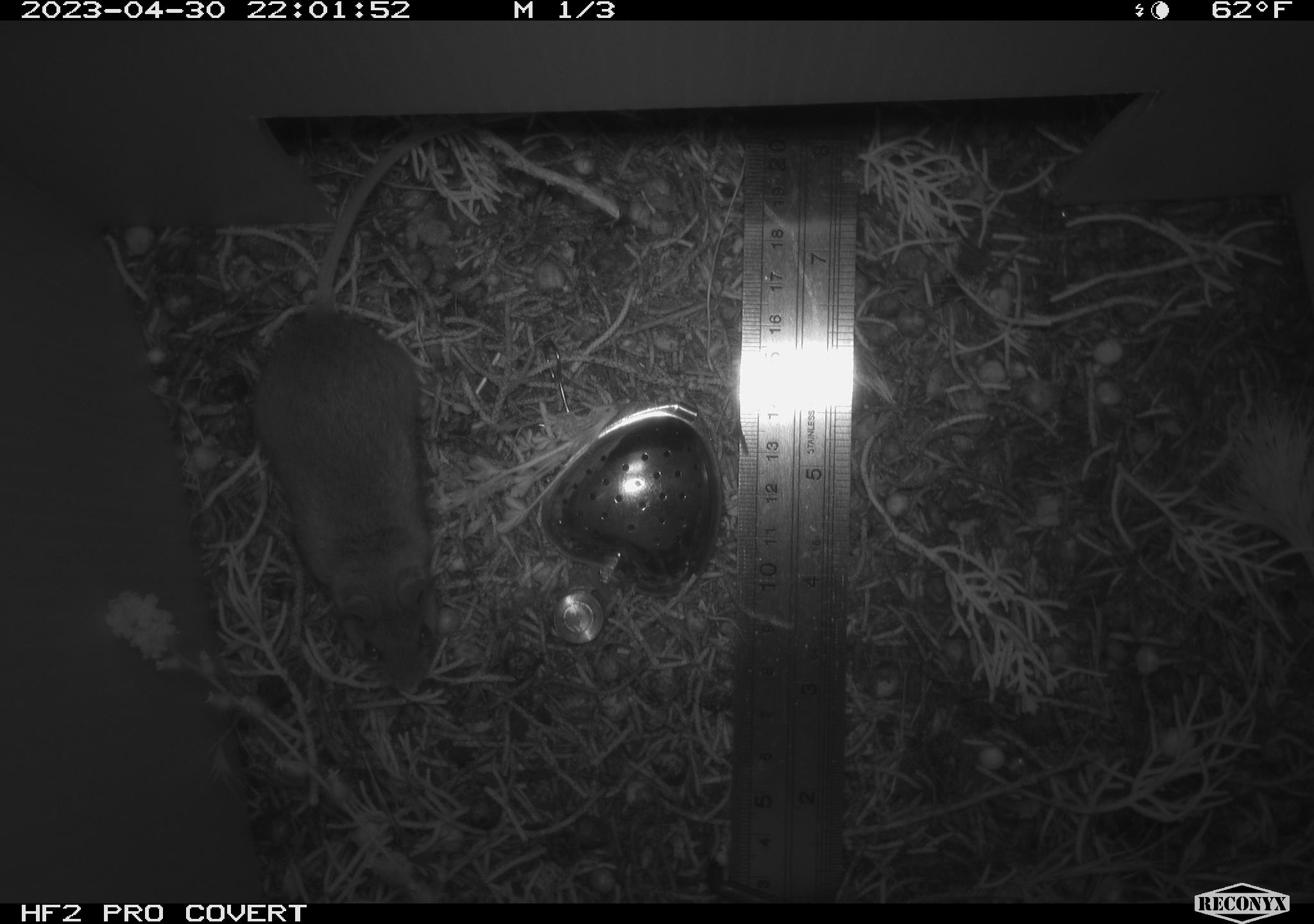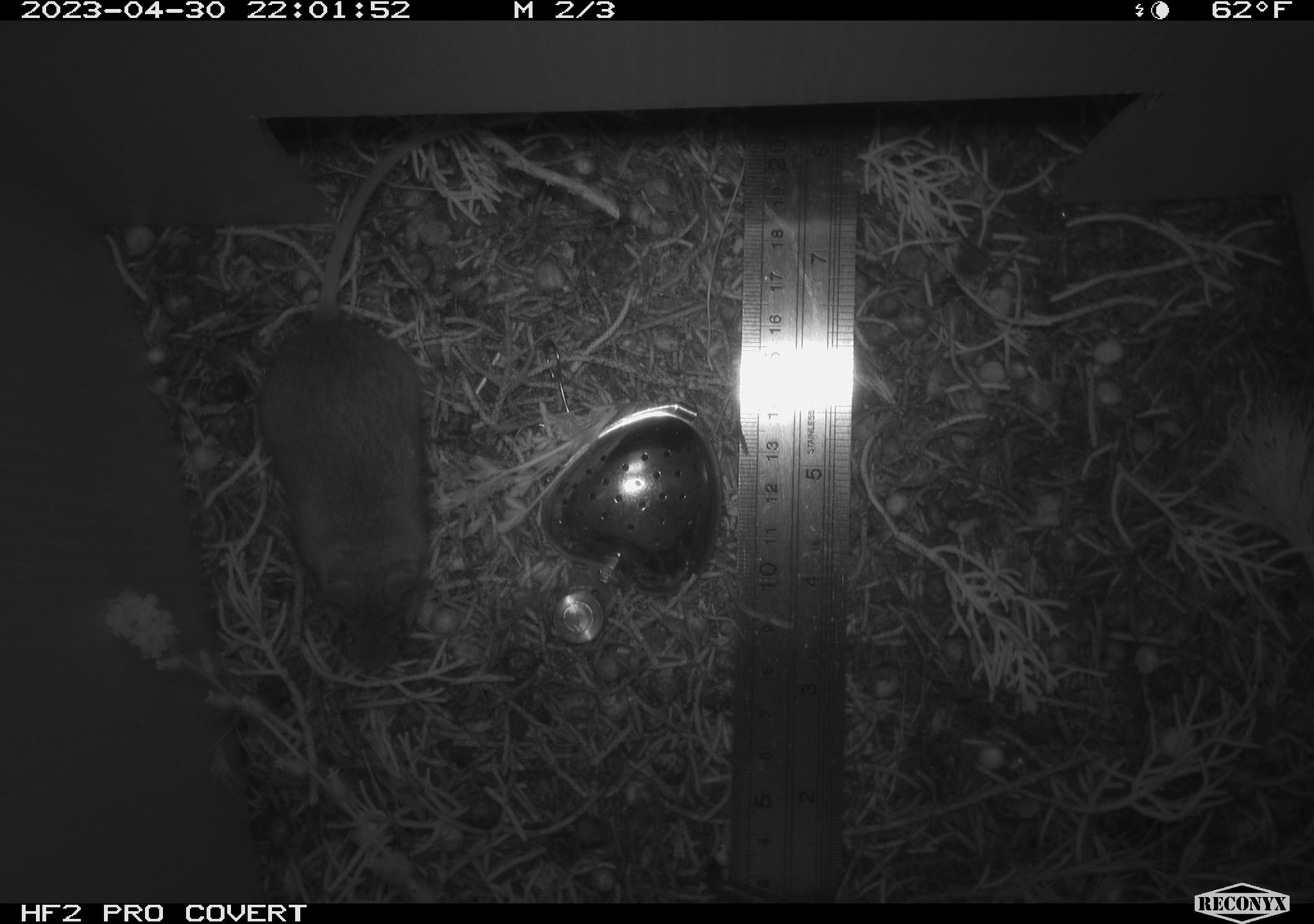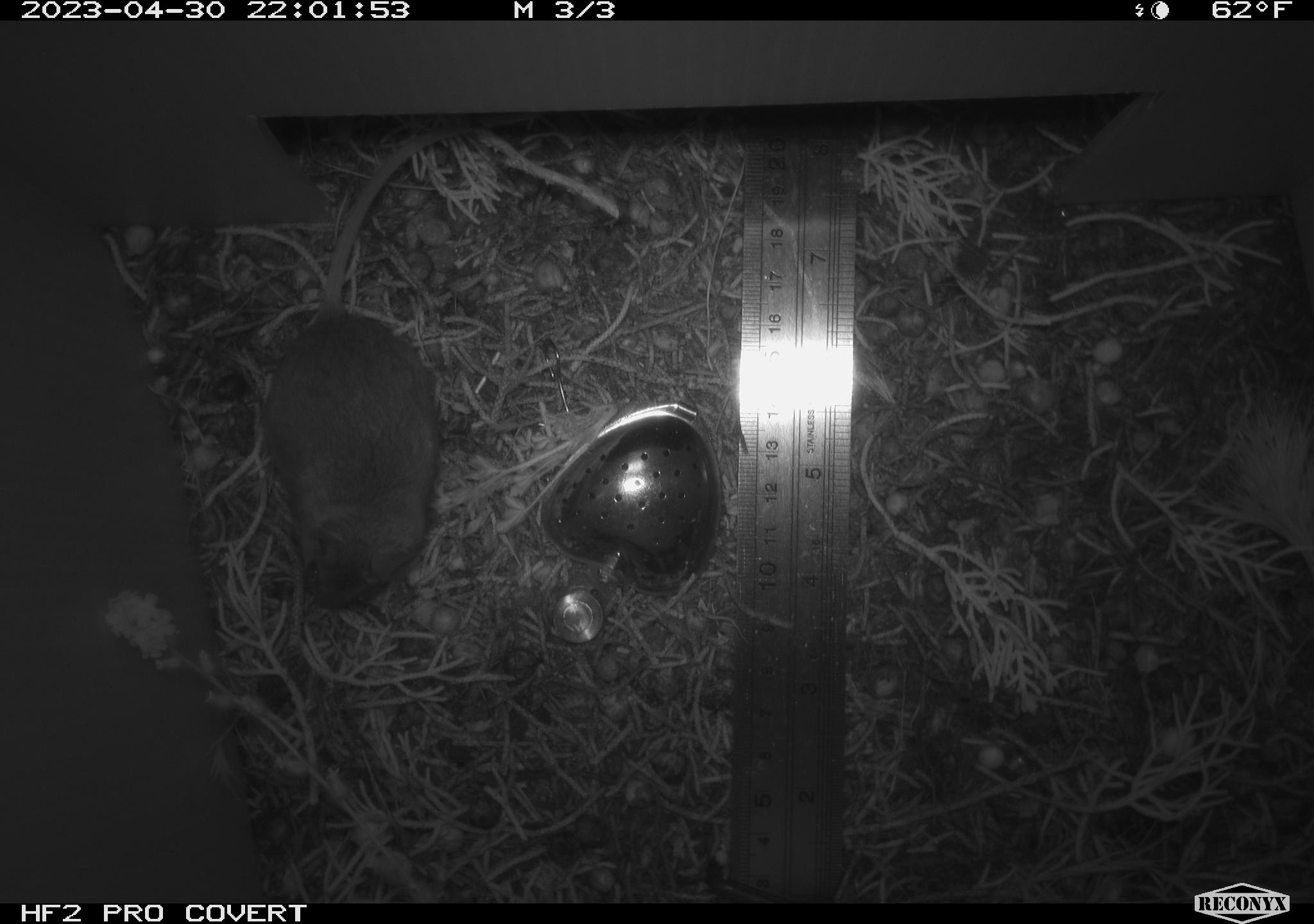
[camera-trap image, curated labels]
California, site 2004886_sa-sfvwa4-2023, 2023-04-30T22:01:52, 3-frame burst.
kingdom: Animalia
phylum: Chordata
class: Mammalia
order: Rodentia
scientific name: Rodentia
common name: mouse species